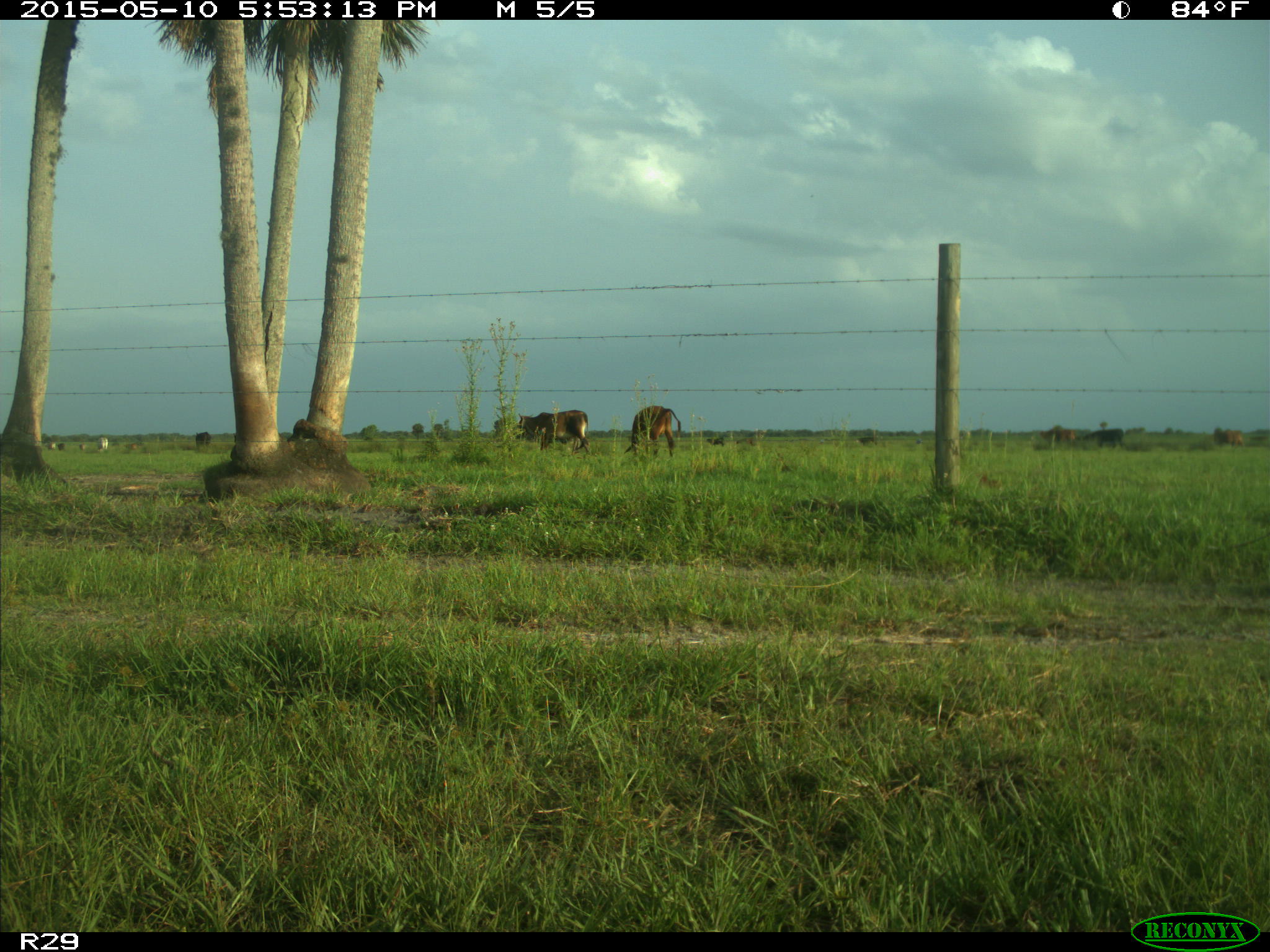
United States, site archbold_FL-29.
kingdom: Animalia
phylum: Chordata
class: Mammalia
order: Artiodactyla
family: Bovidae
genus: Bos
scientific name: Bos taurus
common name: domestic cow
Bos taurus (domestic cow).